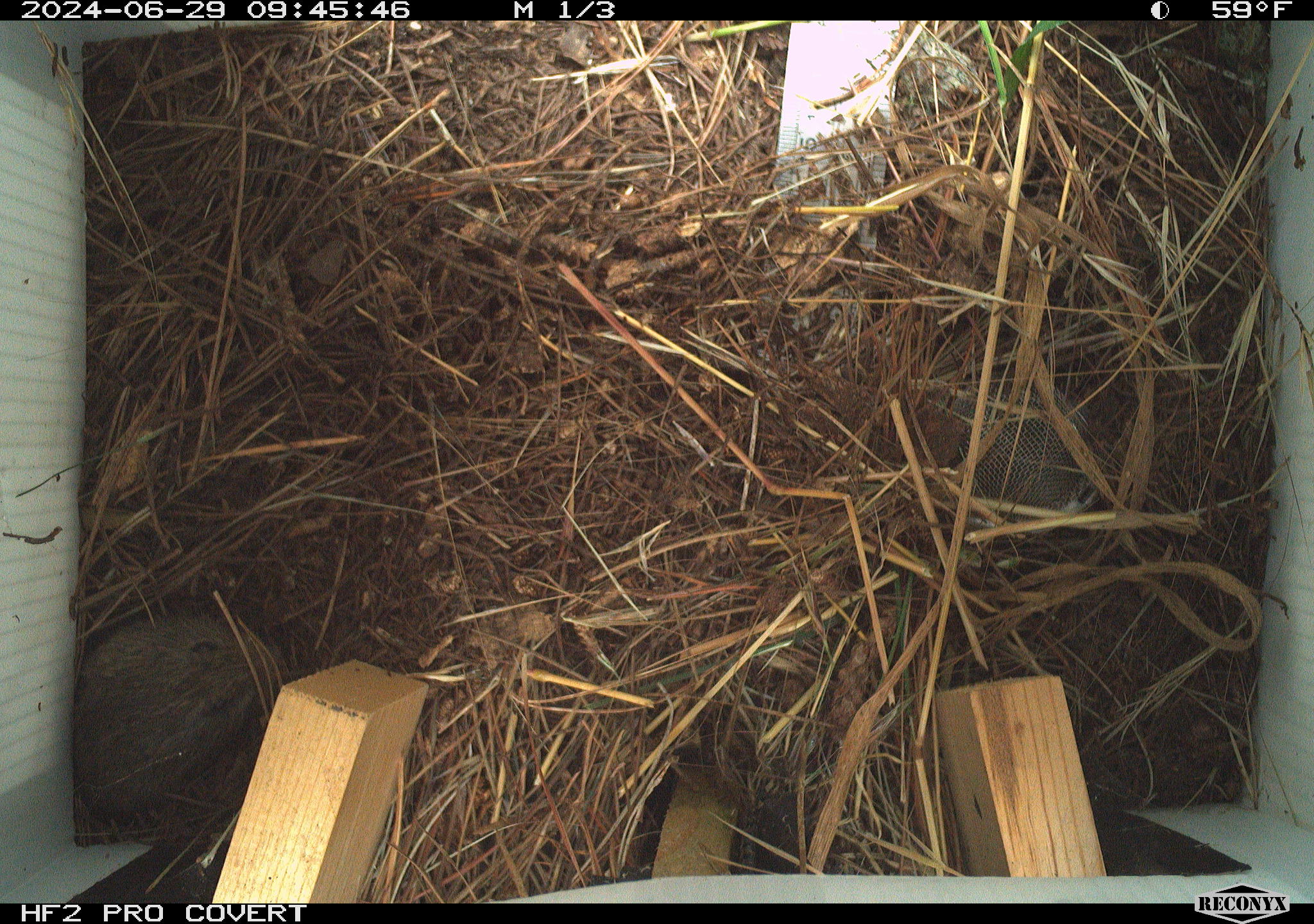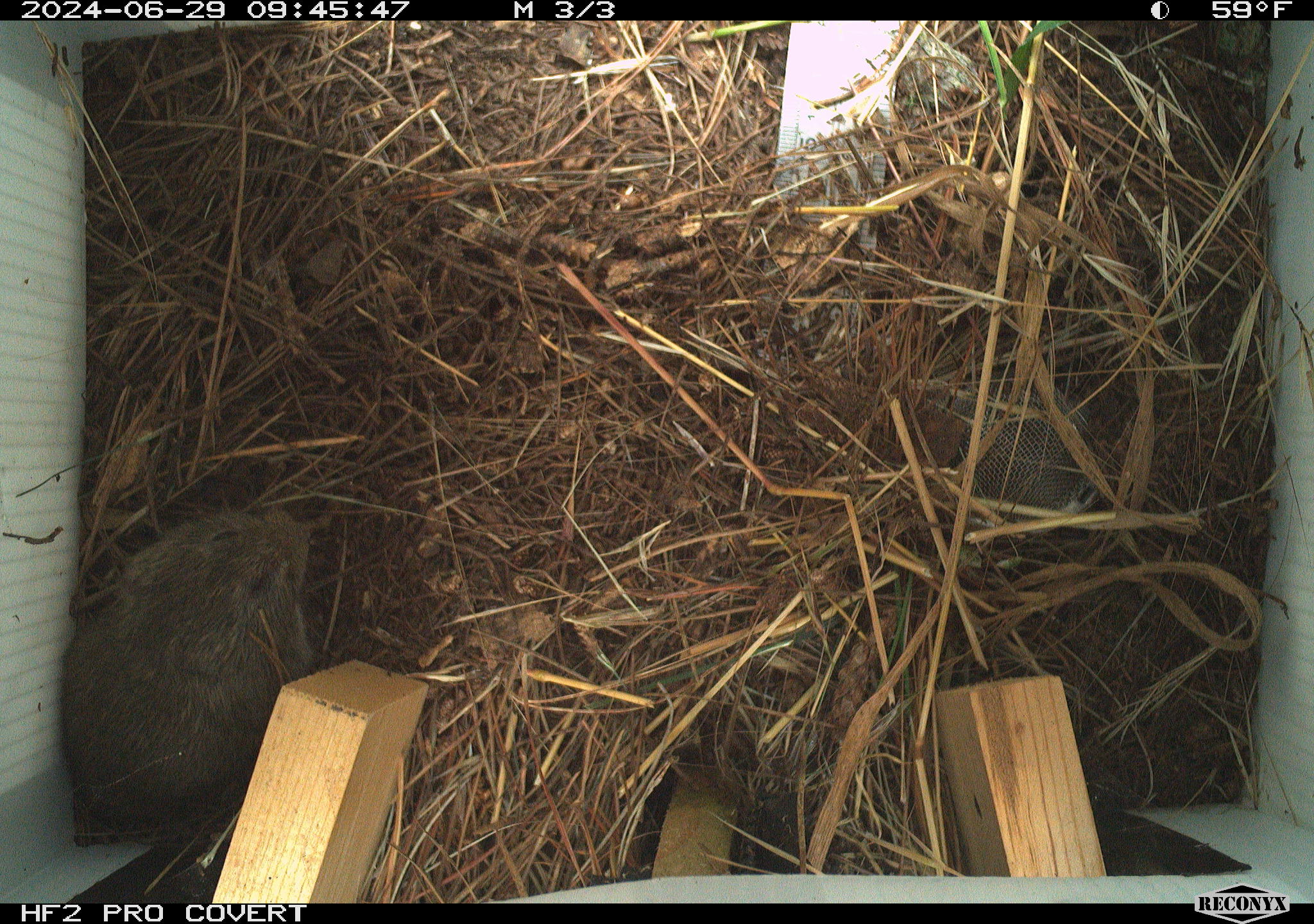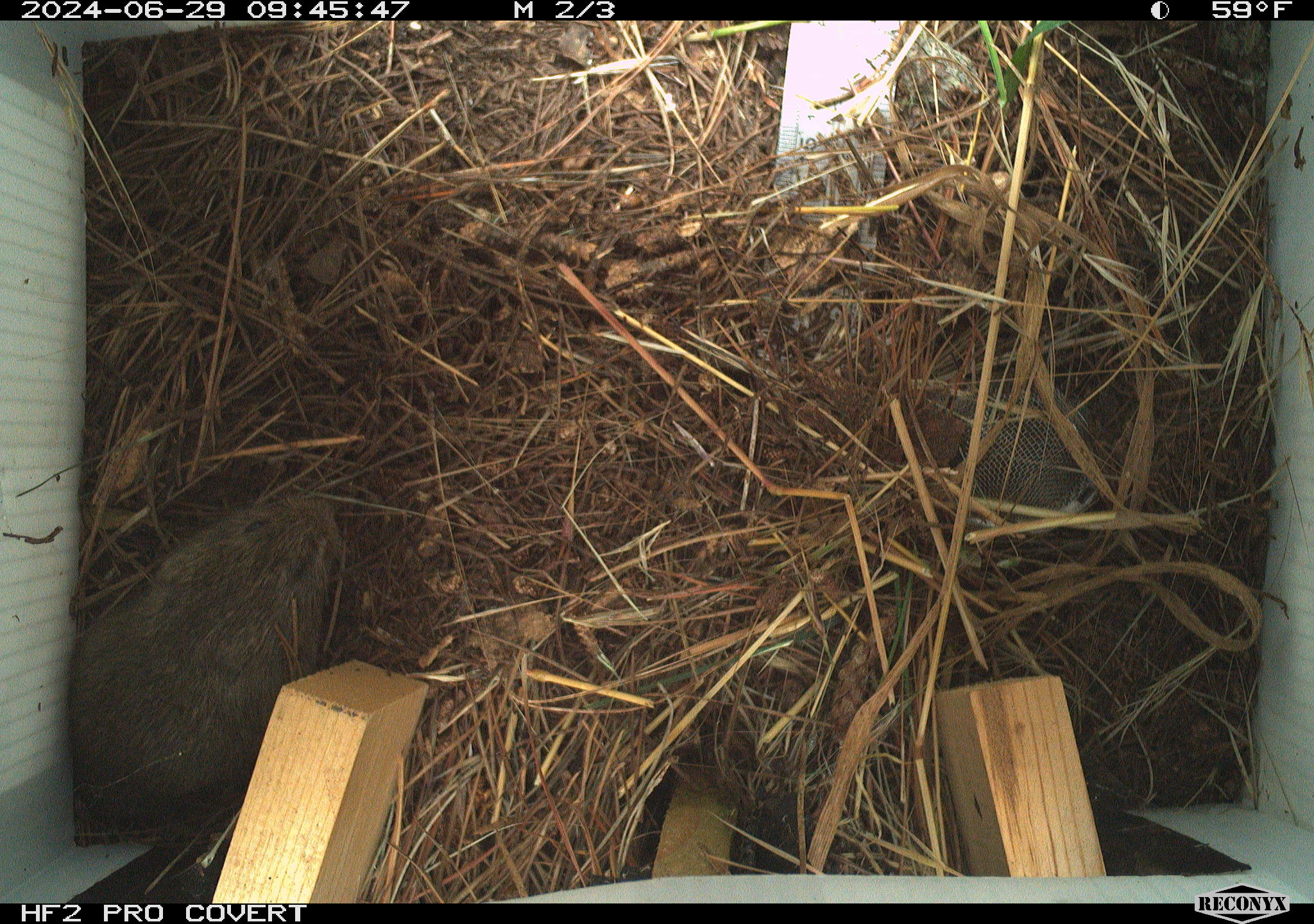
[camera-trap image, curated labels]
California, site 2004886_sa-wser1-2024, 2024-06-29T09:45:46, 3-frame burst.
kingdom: Animalia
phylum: Chordata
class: Mammalia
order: Rodentia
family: Cricetidae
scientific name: Arvicolinae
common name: voles, lemmings, and muskrats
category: arvicolinae subfamily